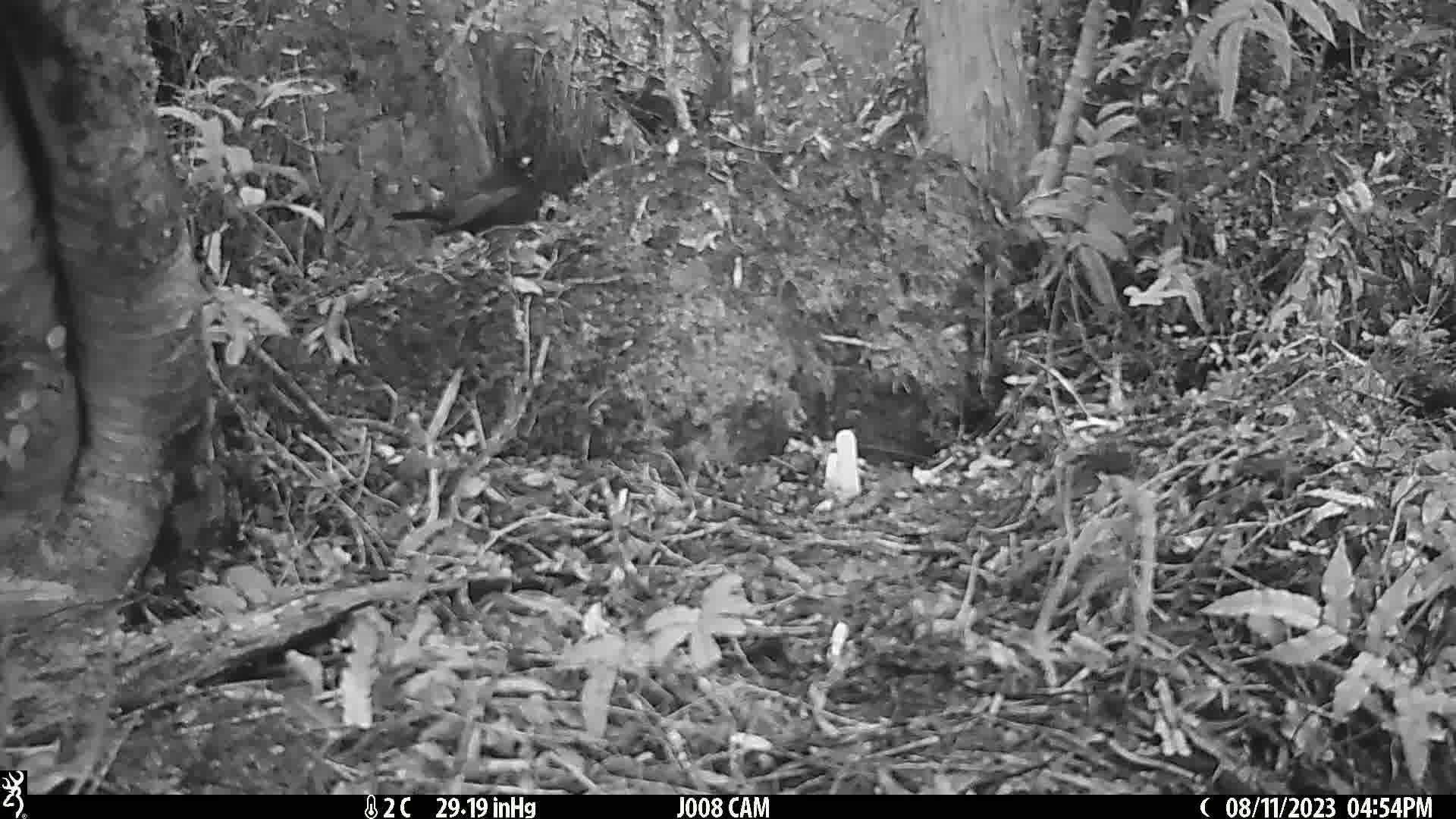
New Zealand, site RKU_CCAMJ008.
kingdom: Animalia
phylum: Chordata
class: Aves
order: Passeriformes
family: Turdidae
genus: Turdus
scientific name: Turdus merula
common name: eurasian blackbird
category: blackbird